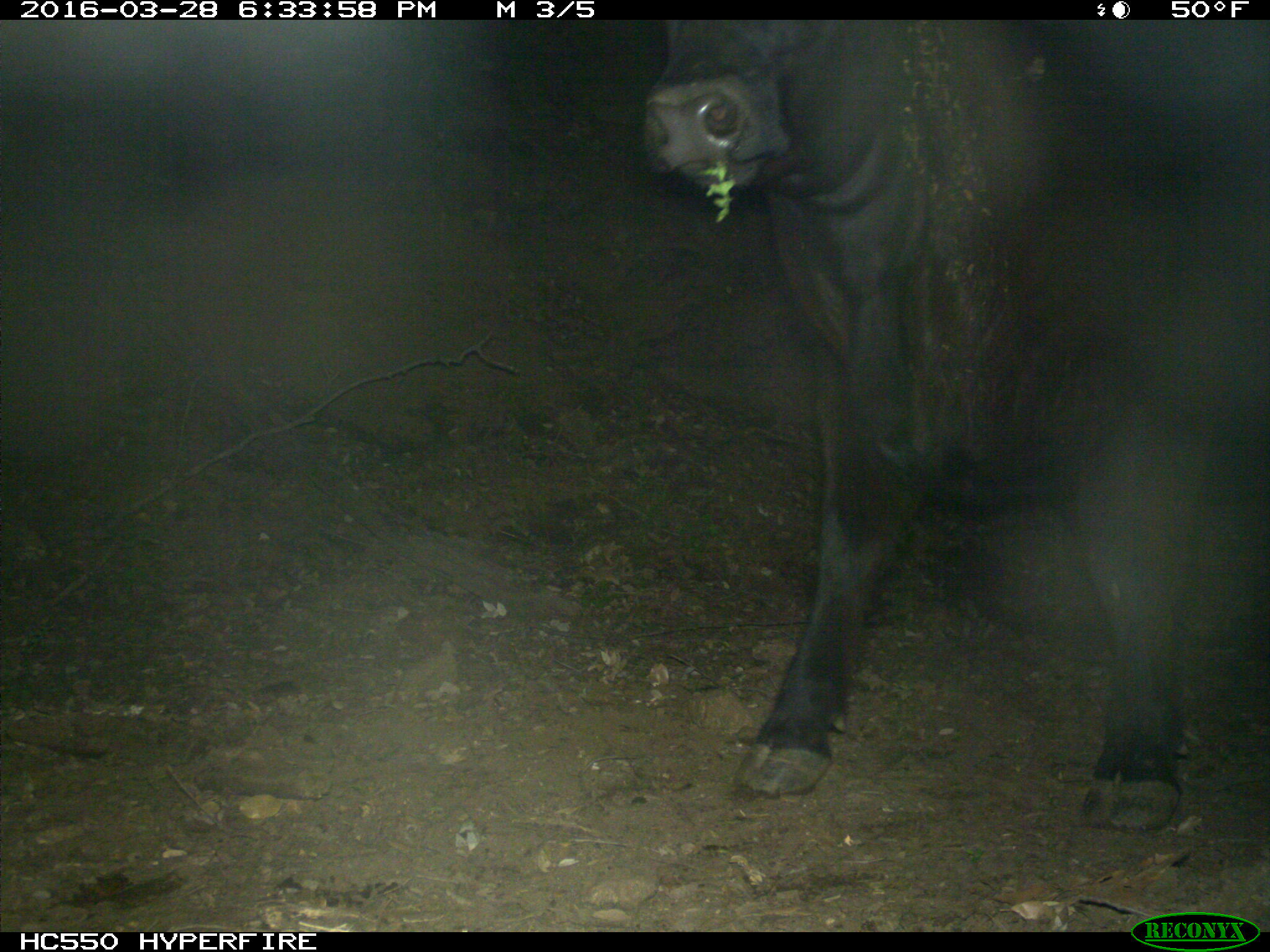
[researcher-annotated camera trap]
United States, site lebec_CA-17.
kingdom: Animalia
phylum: Chordata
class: Mammalia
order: Artiodactyla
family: Bovidae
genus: Bos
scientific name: Bos taurus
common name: domestic cow